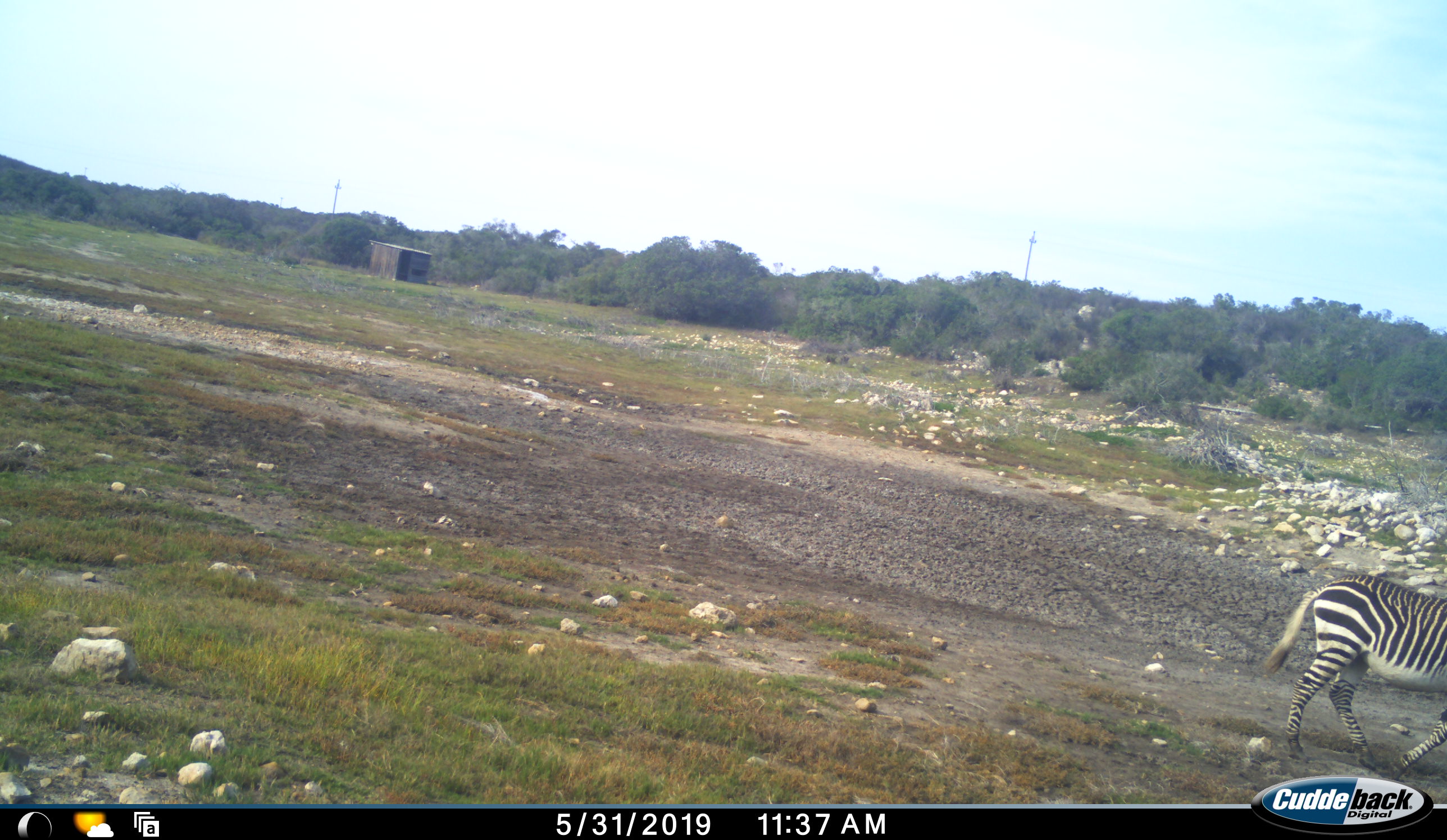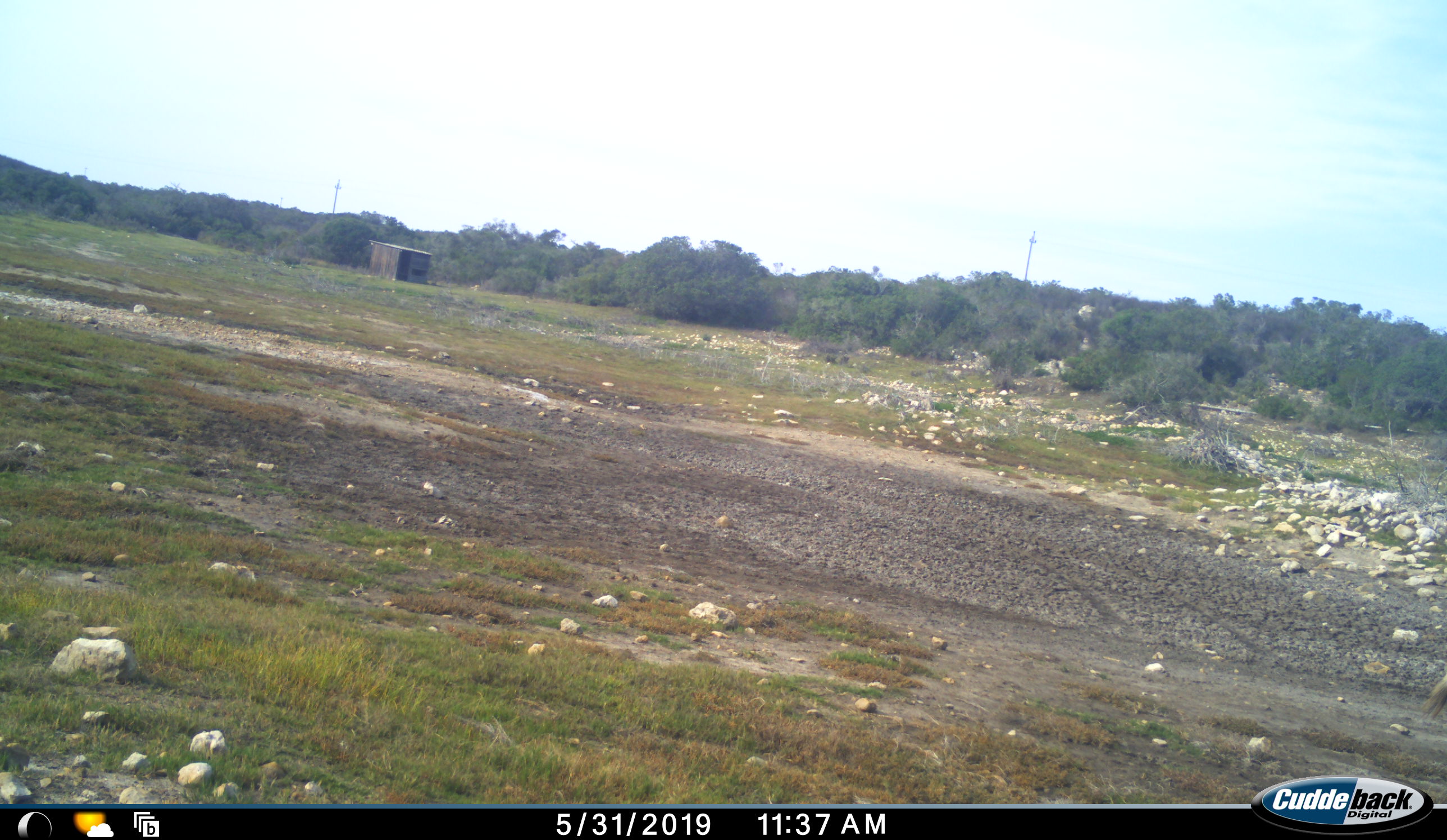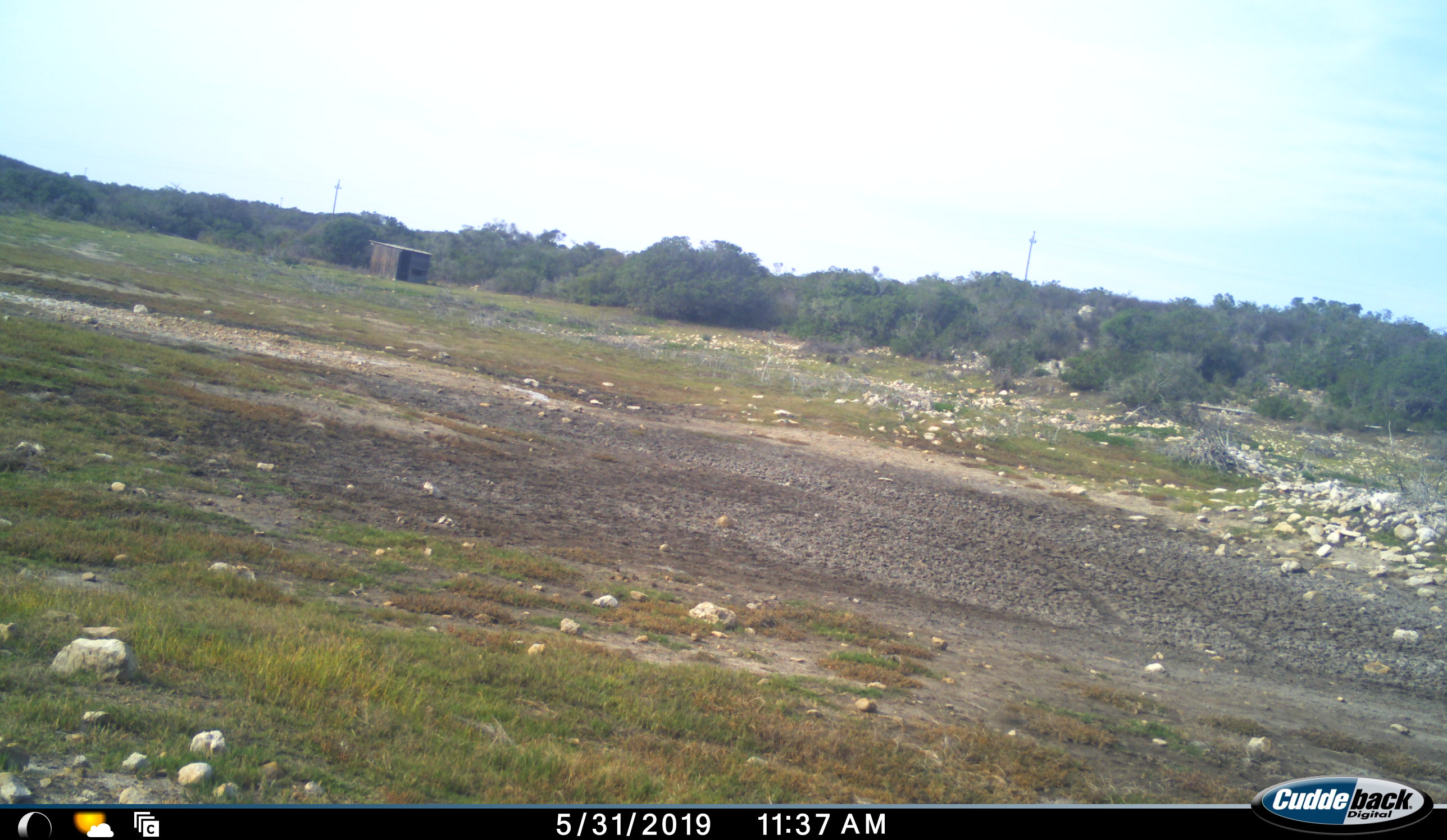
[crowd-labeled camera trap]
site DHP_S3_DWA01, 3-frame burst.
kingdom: Animalia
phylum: Chordata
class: Mammalia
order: Perissodactyla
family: Equidae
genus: Equus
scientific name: Equus zebra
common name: mountain zebra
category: zebramountain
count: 1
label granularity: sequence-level